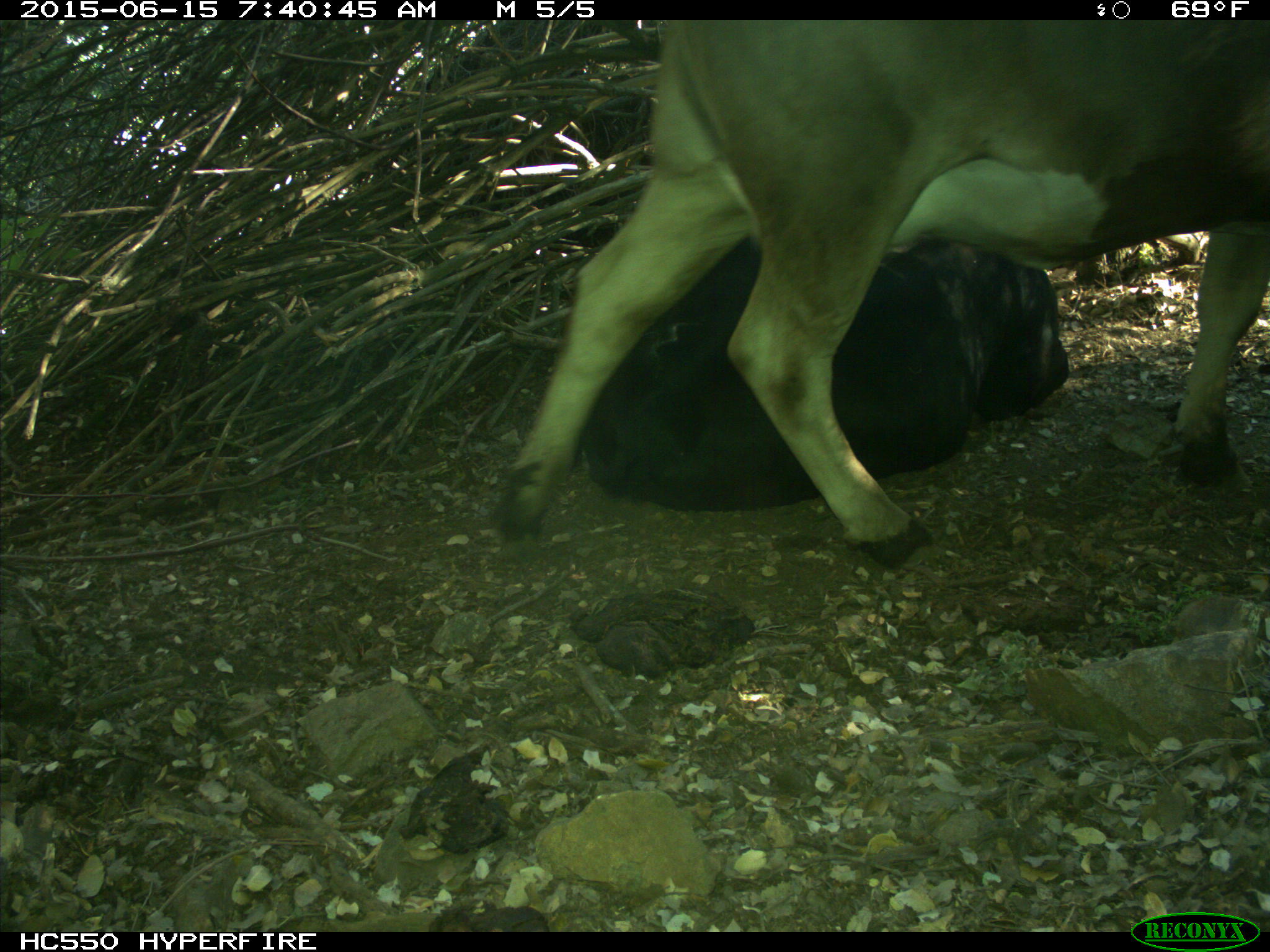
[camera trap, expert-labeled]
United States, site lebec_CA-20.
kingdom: Animalia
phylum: Chordata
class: Mammalia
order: Artiodactyla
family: Bovidae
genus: Bos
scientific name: Bos taurus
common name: domestic cow